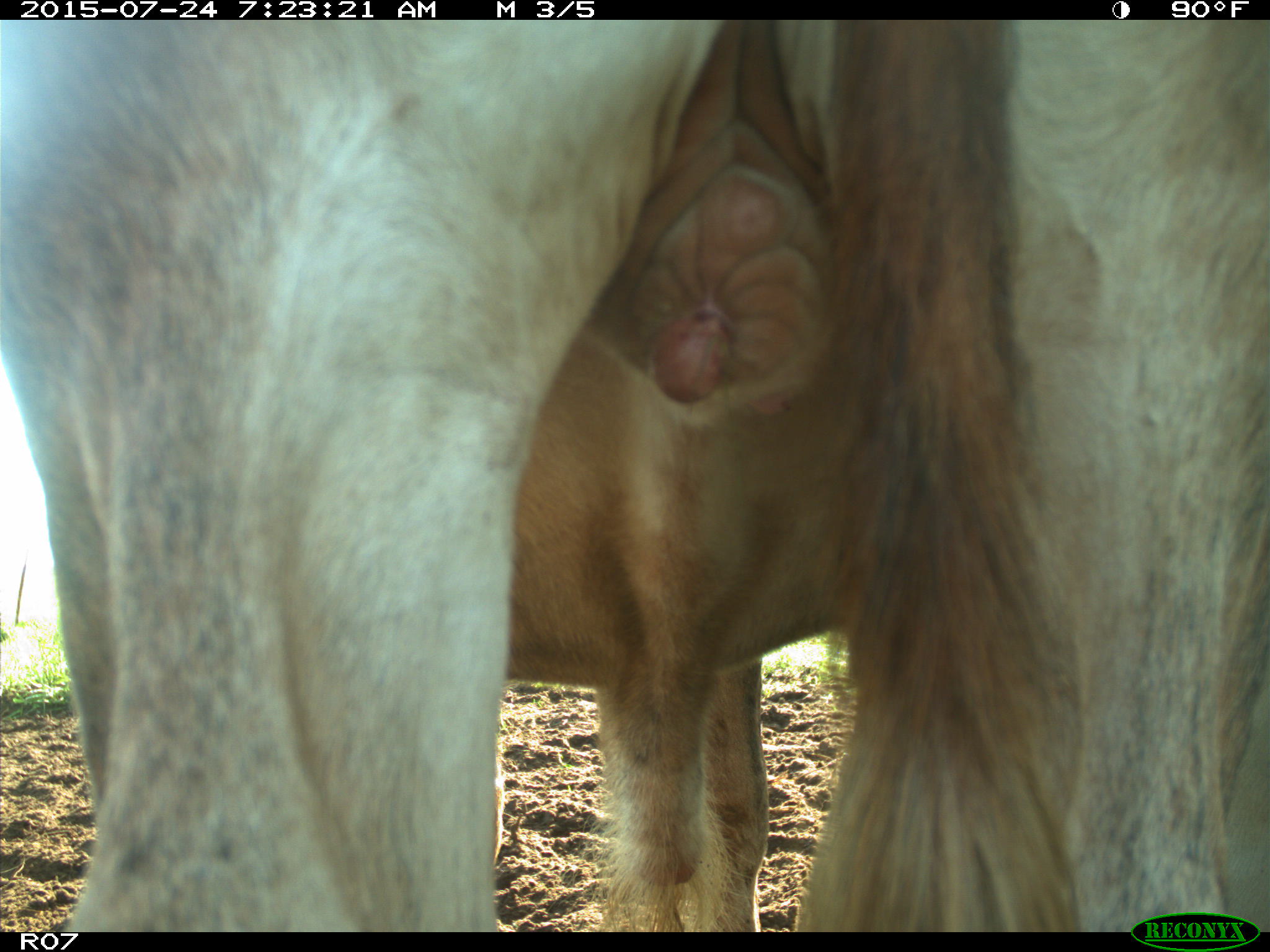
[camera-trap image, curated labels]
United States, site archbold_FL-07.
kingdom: Animalia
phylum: Chordata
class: Mammalia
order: Artiodactyla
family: Bovidae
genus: Bos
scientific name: Bos taurus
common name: domestic cow